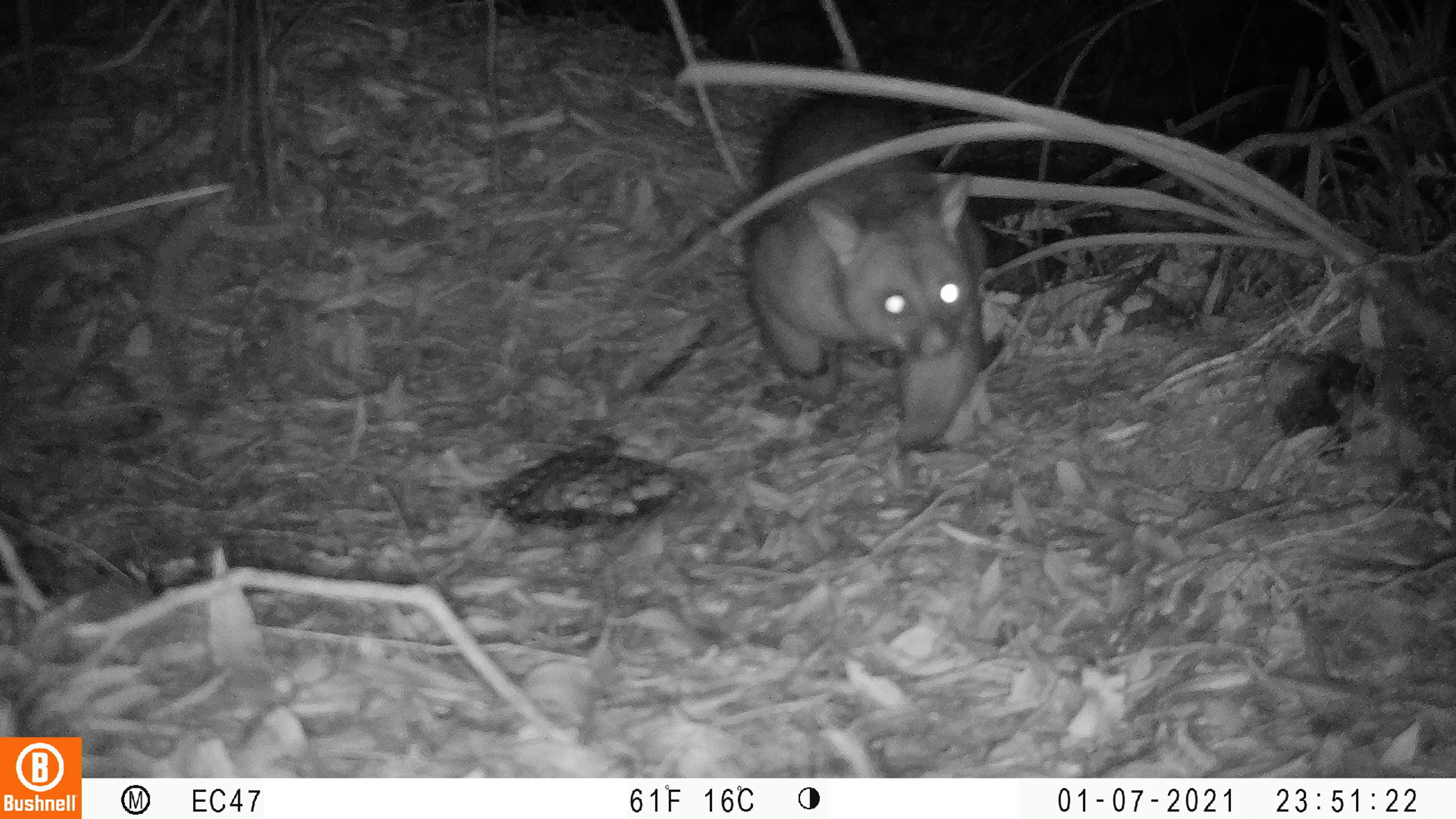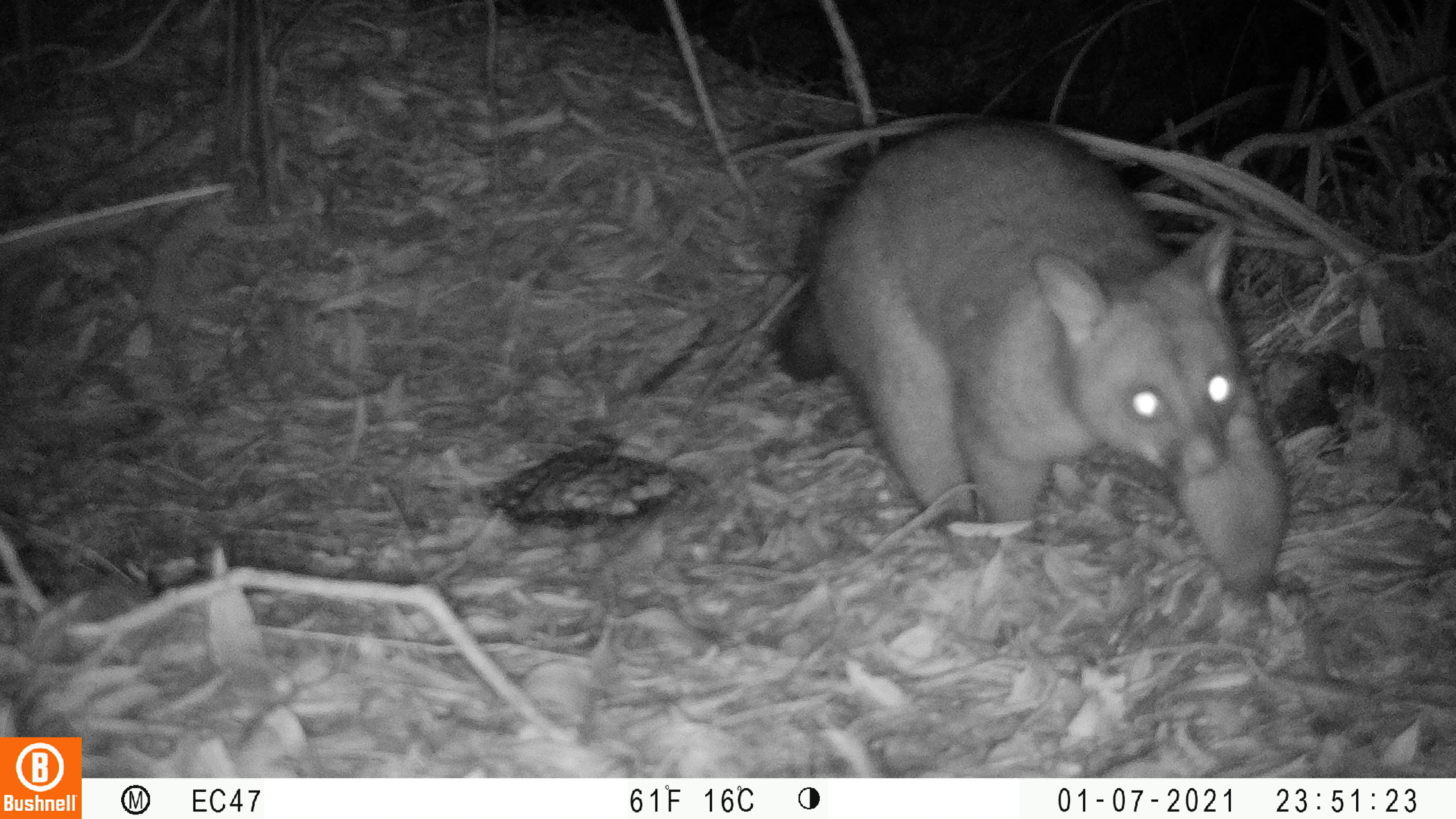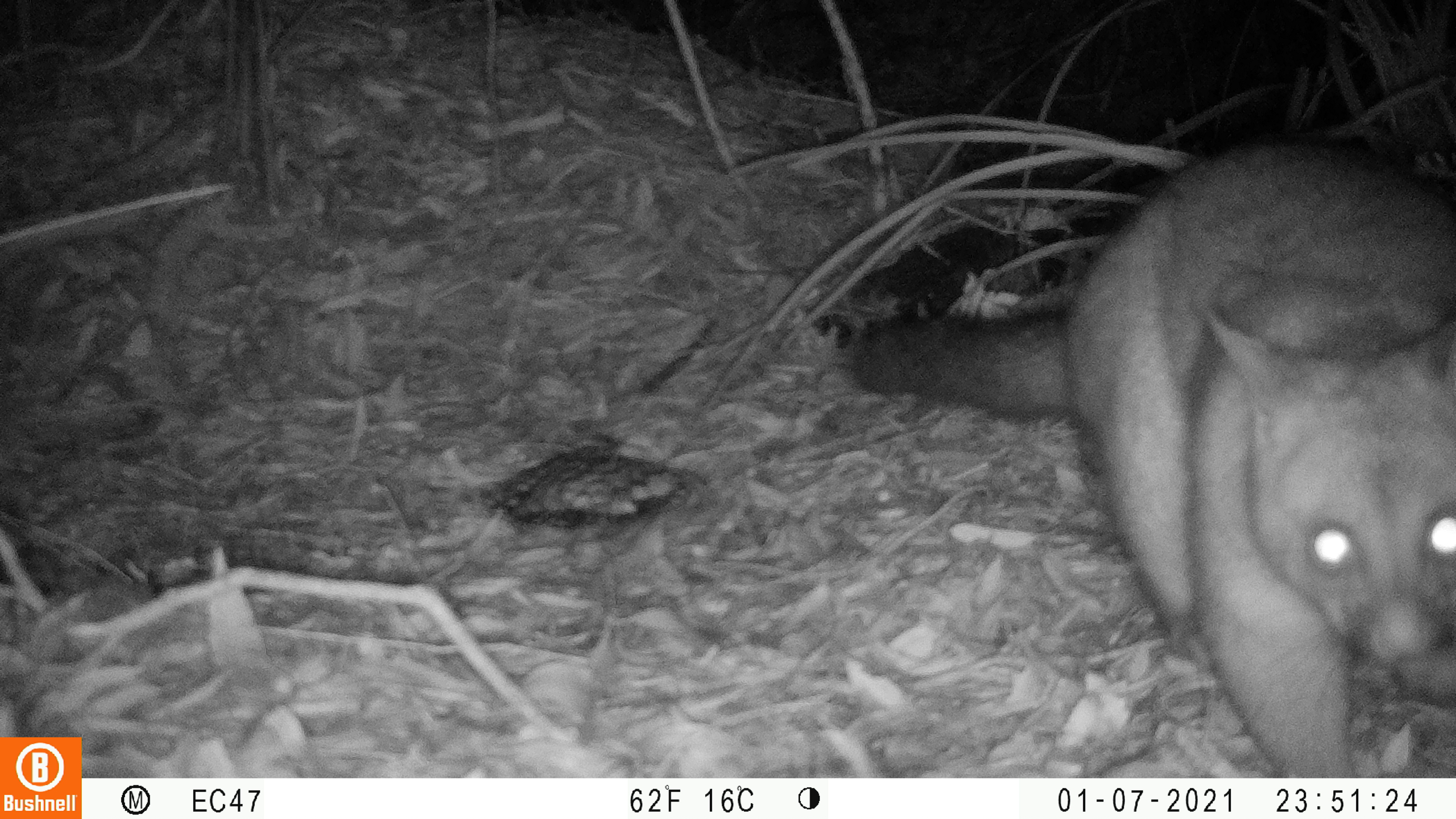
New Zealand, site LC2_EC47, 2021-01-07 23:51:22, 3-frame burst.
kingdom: Animalia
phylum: Chordata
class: Mammalia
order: Diprotodontia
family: Phalangeridae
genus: Trichosurus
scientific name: Trichosurus vulpecula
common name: common brushtail possum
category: possum